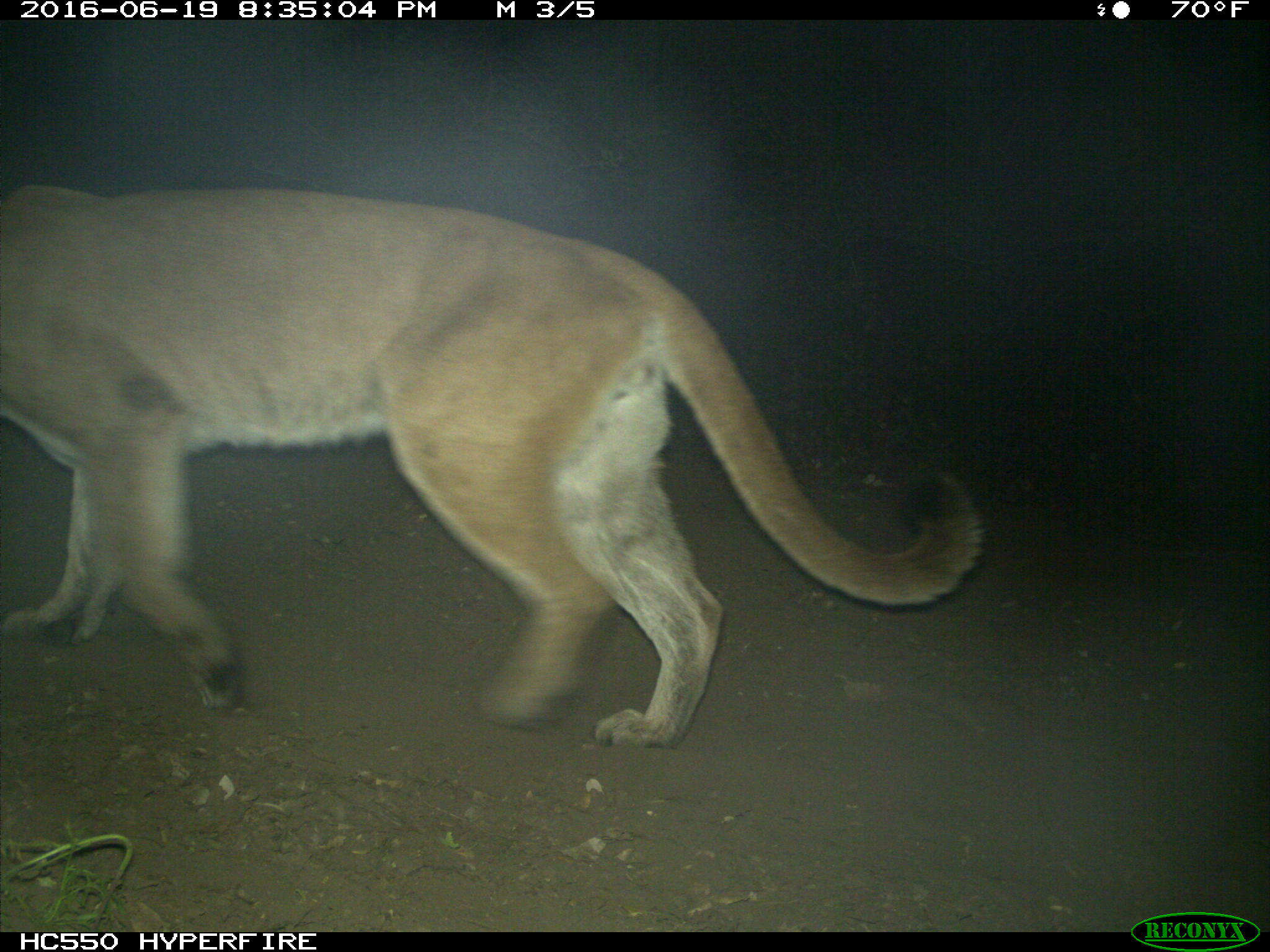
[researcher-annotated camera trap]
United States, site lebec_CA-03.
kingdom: Animalia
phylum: Chordata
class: Mammalia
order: Carnivora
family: Felidae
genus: Puma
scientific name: Puma concolor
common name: mountain lion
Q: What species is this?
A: Puma concolor (mountain lion).